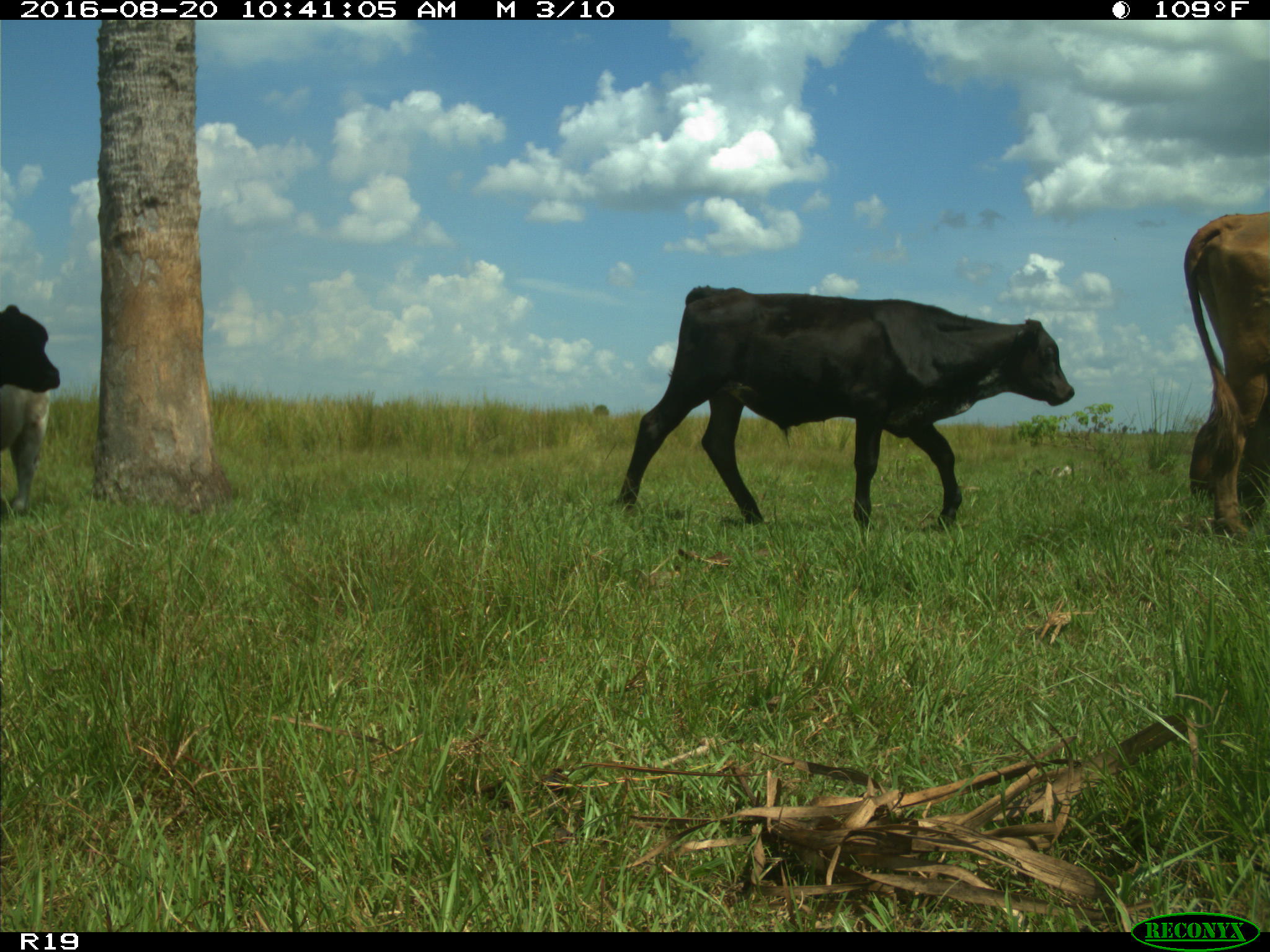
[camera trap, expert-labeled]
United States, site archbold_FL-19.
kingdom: Animalia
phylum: Chordata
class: Mammalia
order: Artiodactyla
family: Bovidae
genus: Bos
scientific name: Bos taurus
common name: domestic cow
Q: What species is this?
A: Bos taurus (domestic cow).